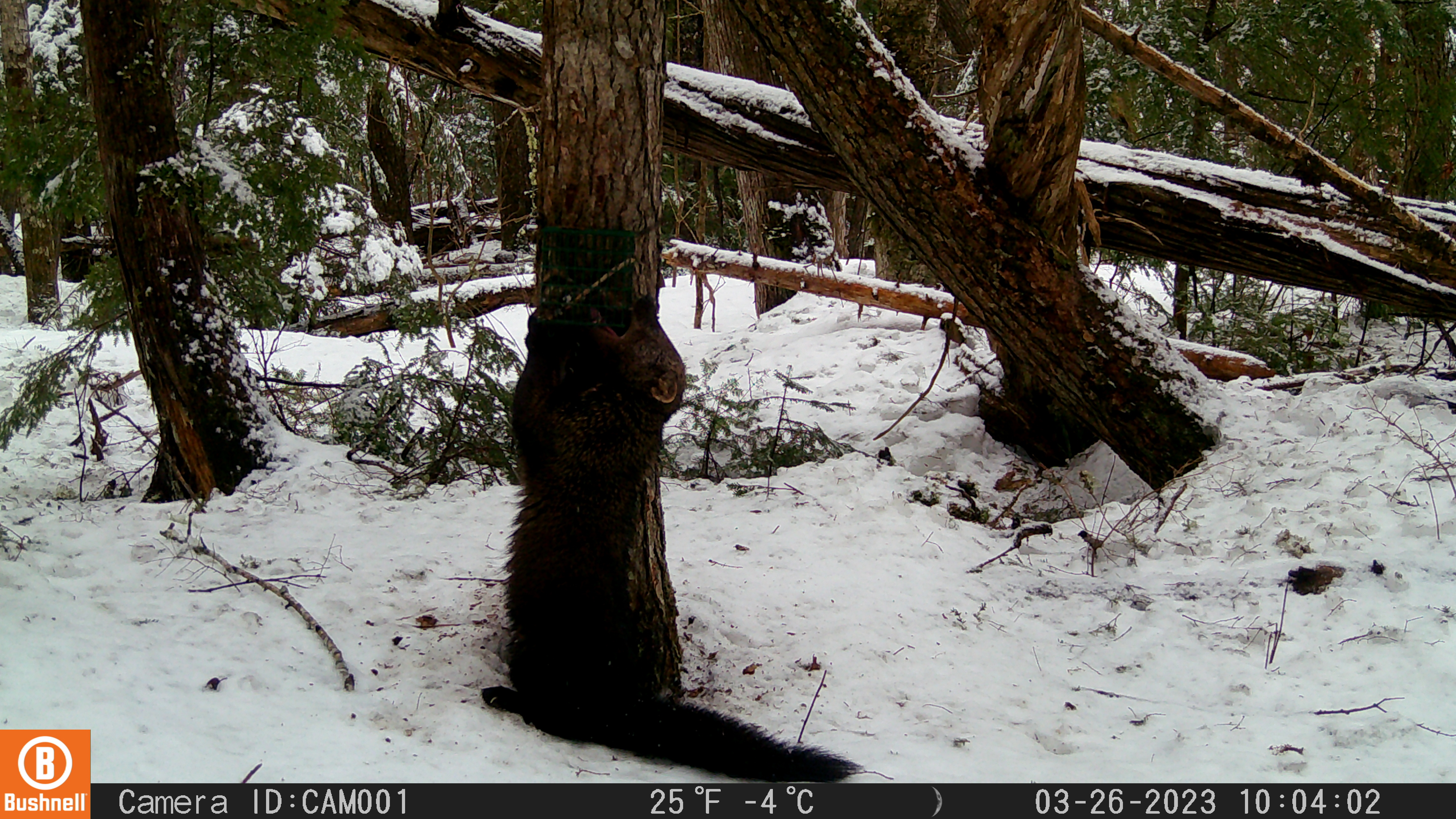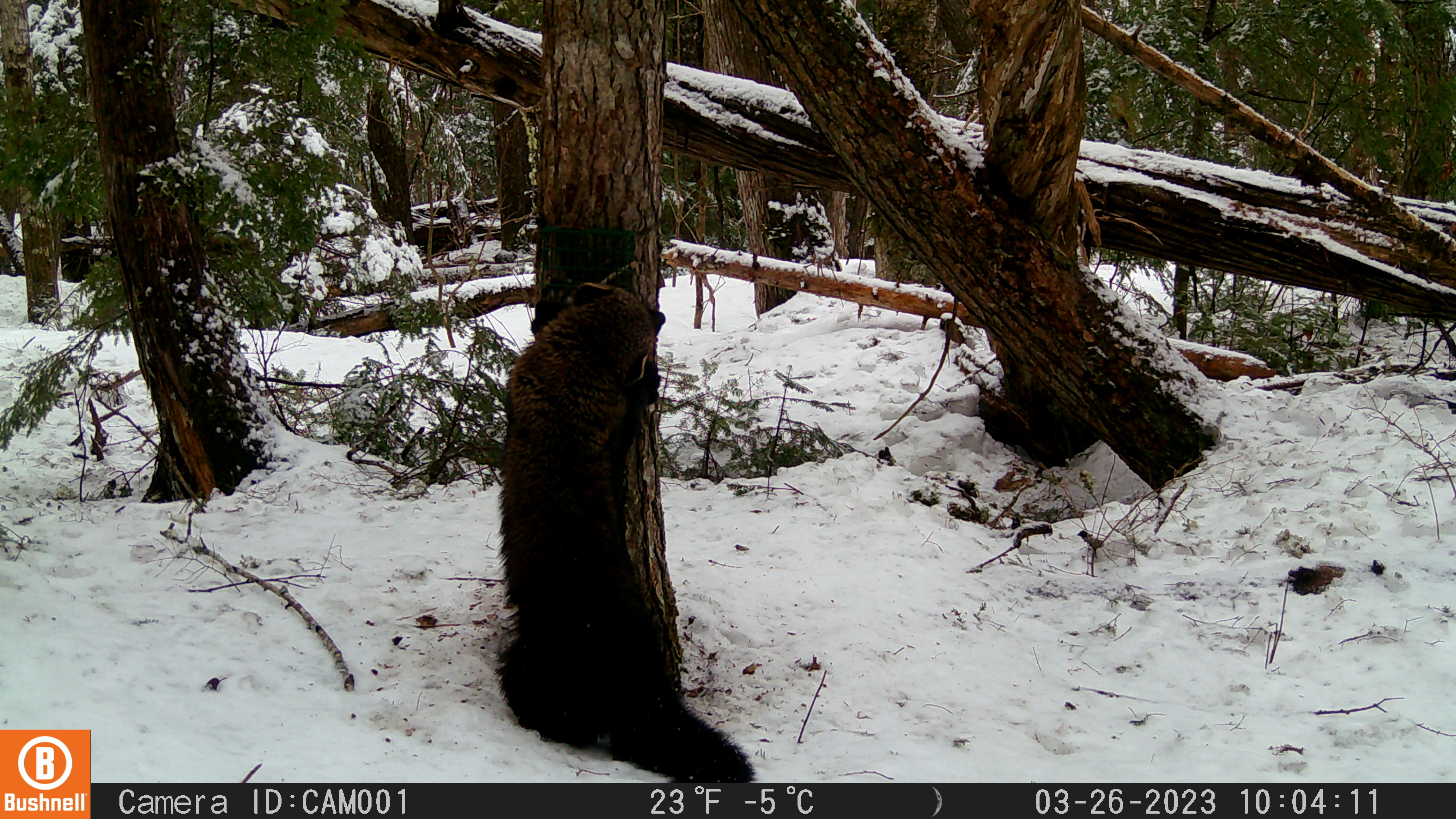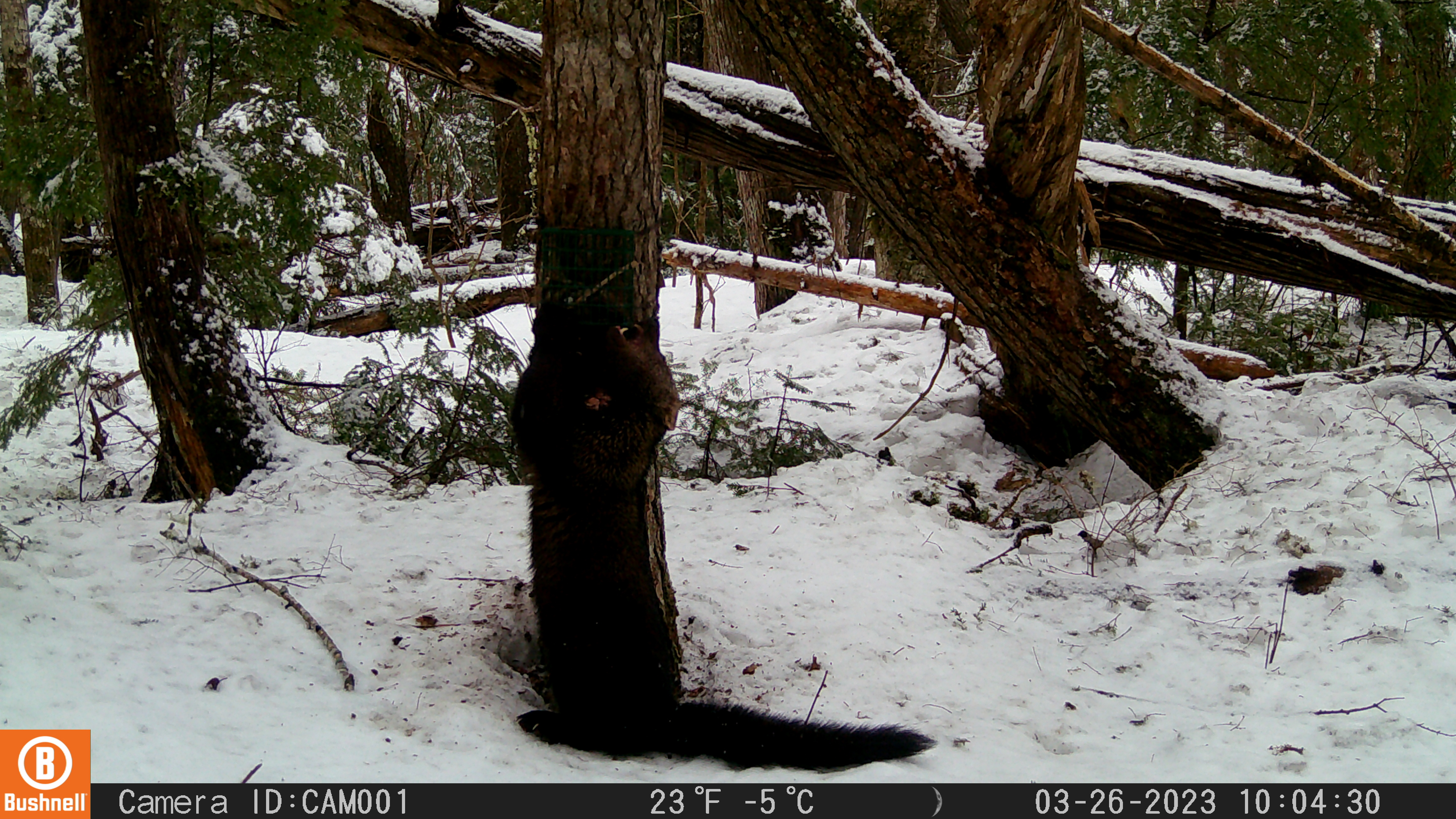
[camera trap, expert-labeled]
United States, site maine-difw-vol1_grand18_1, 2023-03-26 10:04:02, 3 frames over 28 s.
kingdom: Animalia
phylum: Chordata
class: Mammalia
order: Carnivora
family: Mustelidae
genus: Pekania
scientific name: Pekania pennanti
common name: fisher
Fisher (Pekania pennanti).